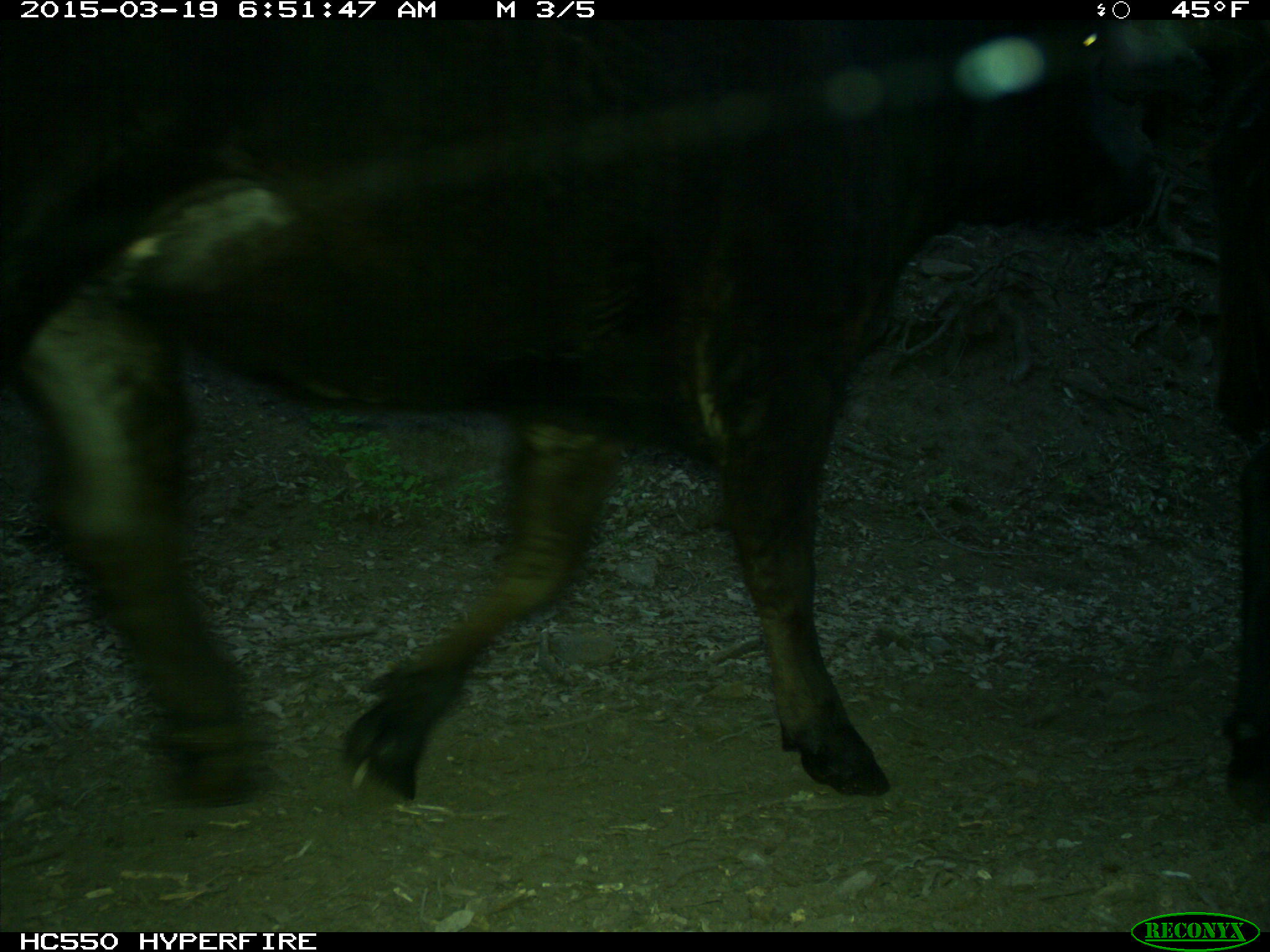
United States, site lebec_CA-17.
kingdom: Animalia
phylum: Chordata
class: Mammalia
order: Artiodactyla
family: Bovidae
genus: Bos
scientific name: Bos taurus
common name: domestic cow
Bos taurus (domestic cow).